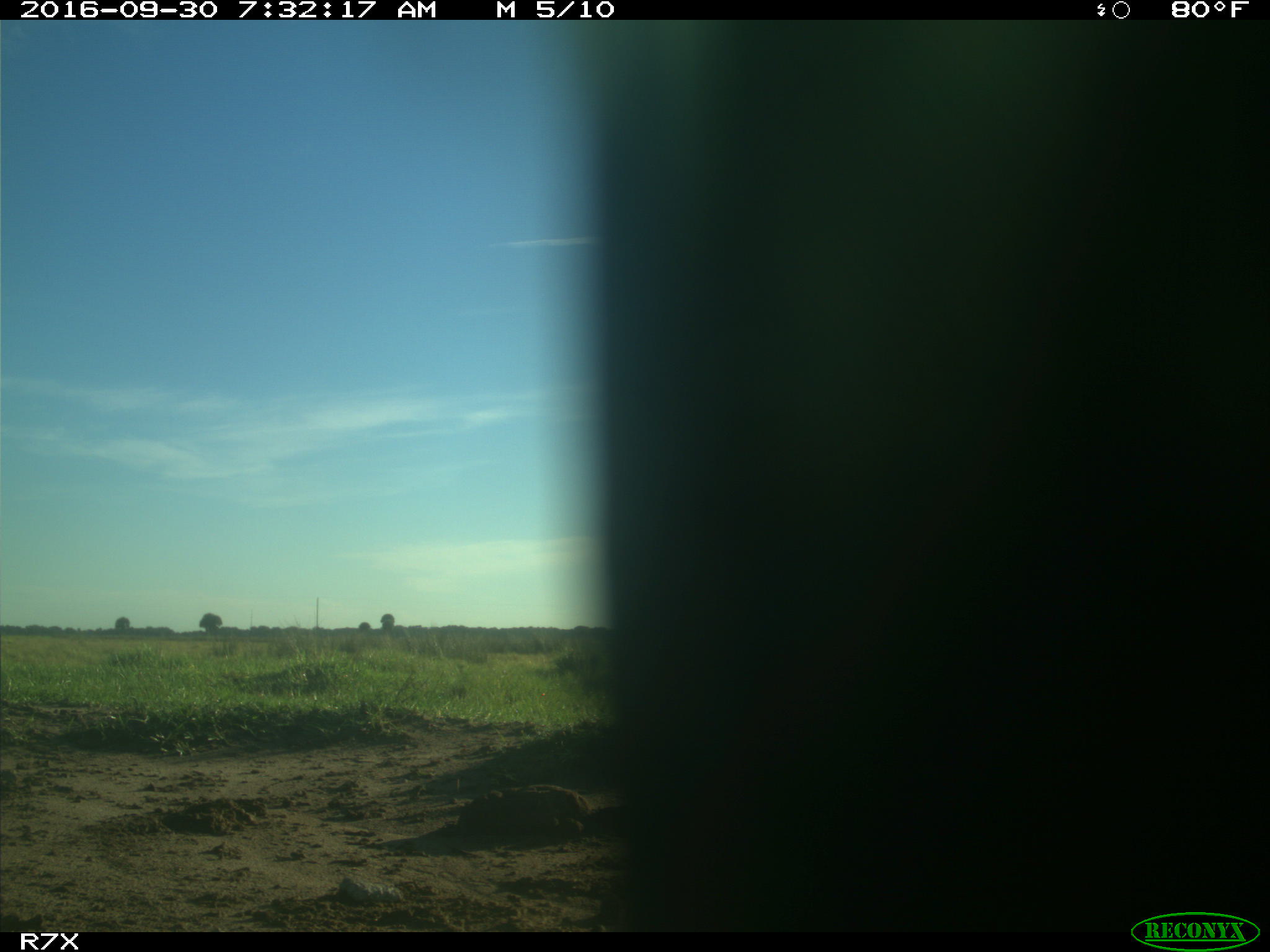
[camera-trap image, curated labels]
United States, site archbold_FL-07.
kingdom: Animalia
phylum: Chordata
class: Aves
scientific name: Aves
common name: birds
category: unidentified bird